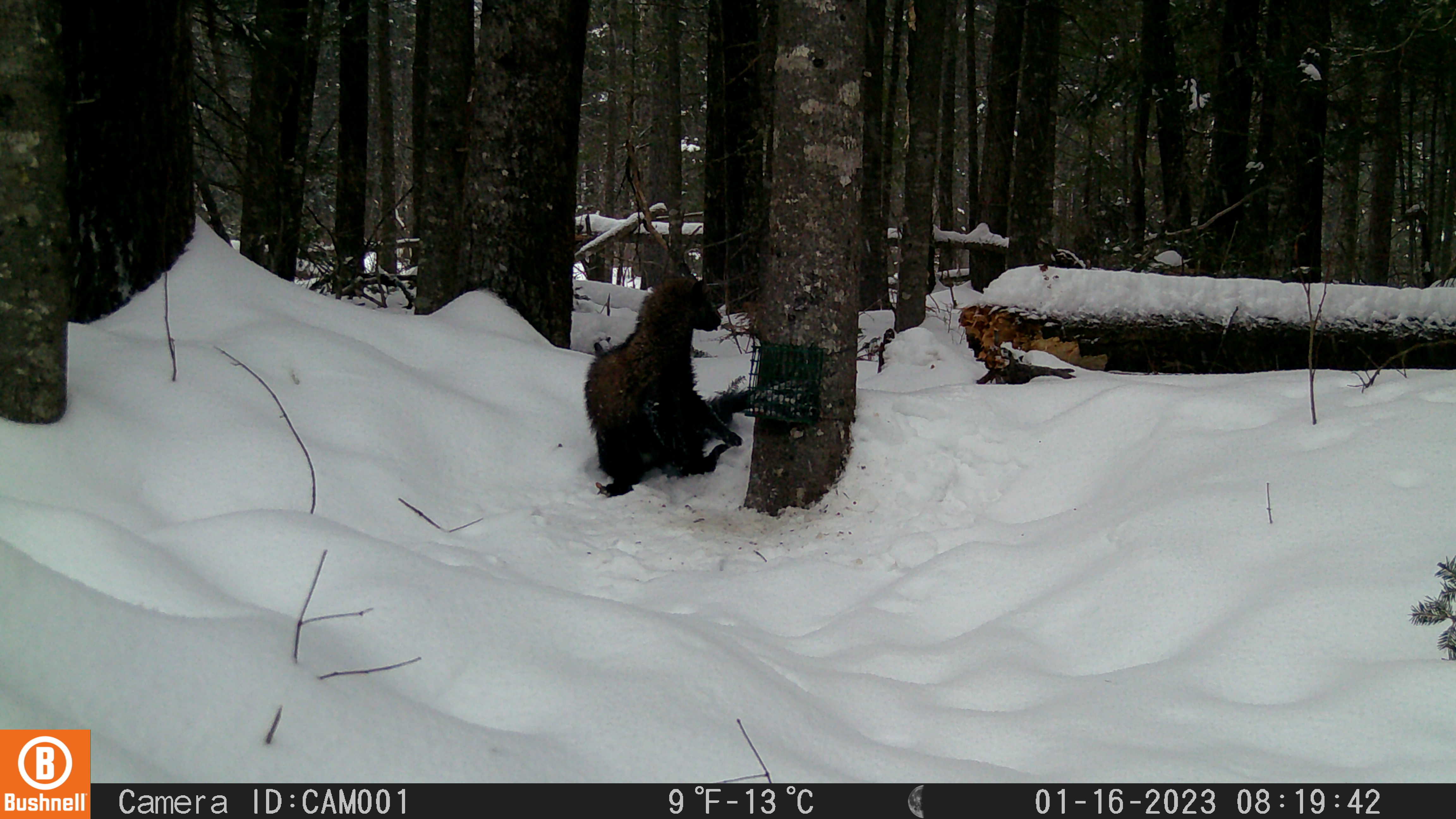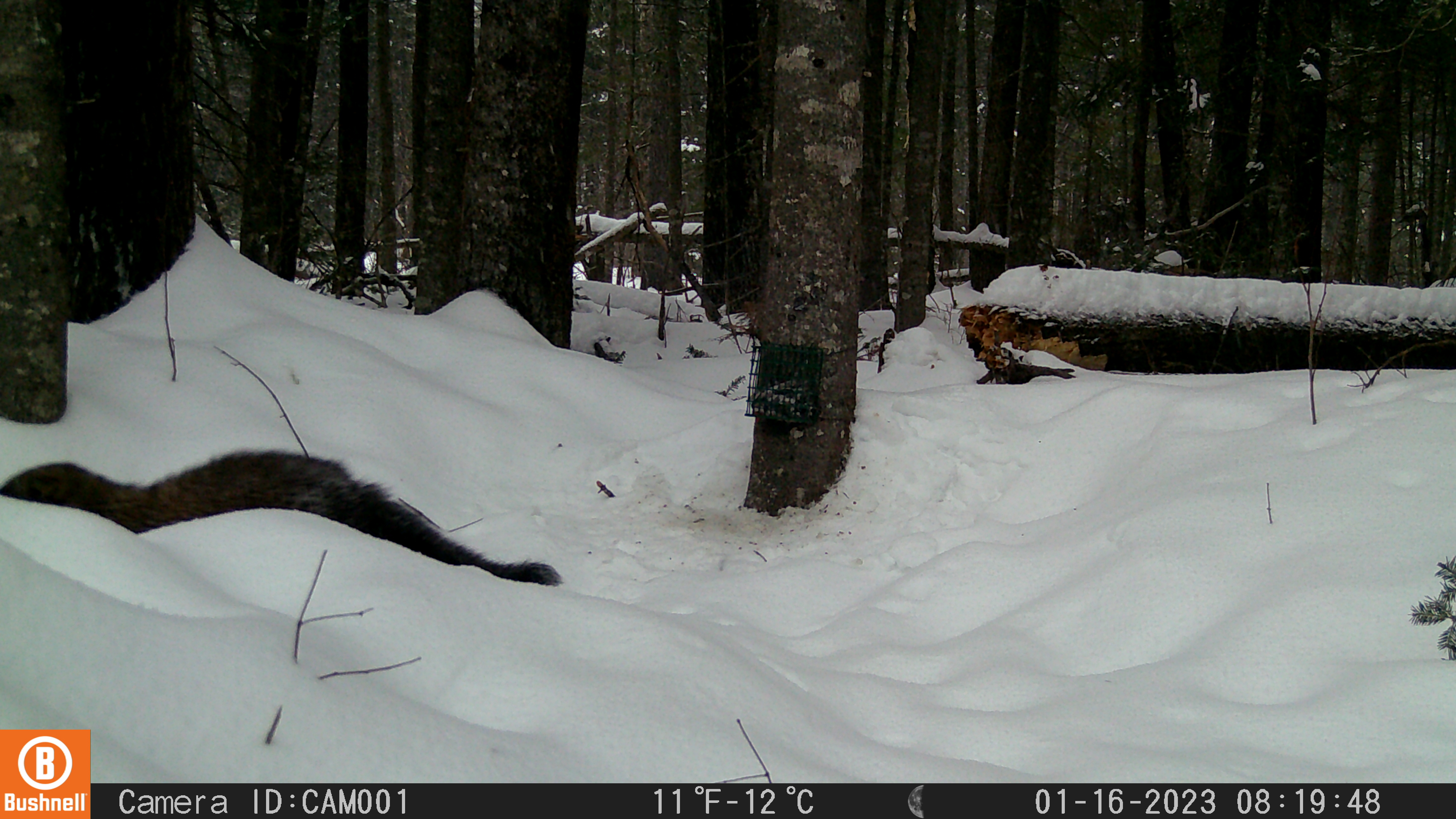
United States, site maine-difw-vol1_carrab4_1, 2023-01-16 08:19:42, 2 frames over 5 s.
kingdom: Animalia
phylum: Chordata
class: Mammalia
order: Carnivora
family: Mustelidae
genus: Pekania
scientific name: Pekania pennanti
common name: fisher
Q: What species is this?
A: Fisher (Pekania pennanti).